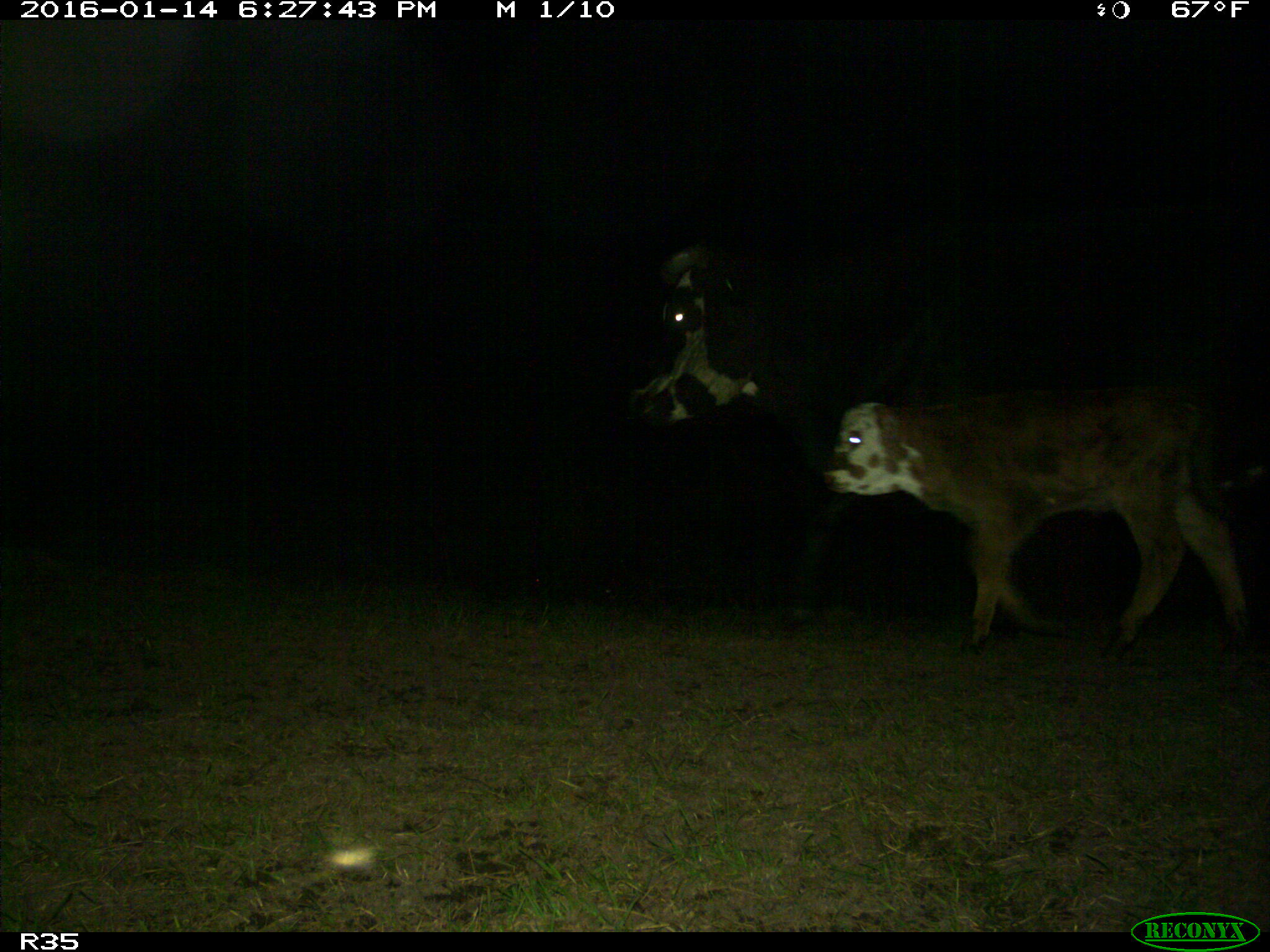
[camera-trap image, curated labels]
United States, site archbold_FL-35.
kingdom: Animalia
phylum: Chordata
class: Mammalia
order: Artiodactyla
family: Bovidae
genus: Bos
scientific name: Bos taurus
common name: domestic cow